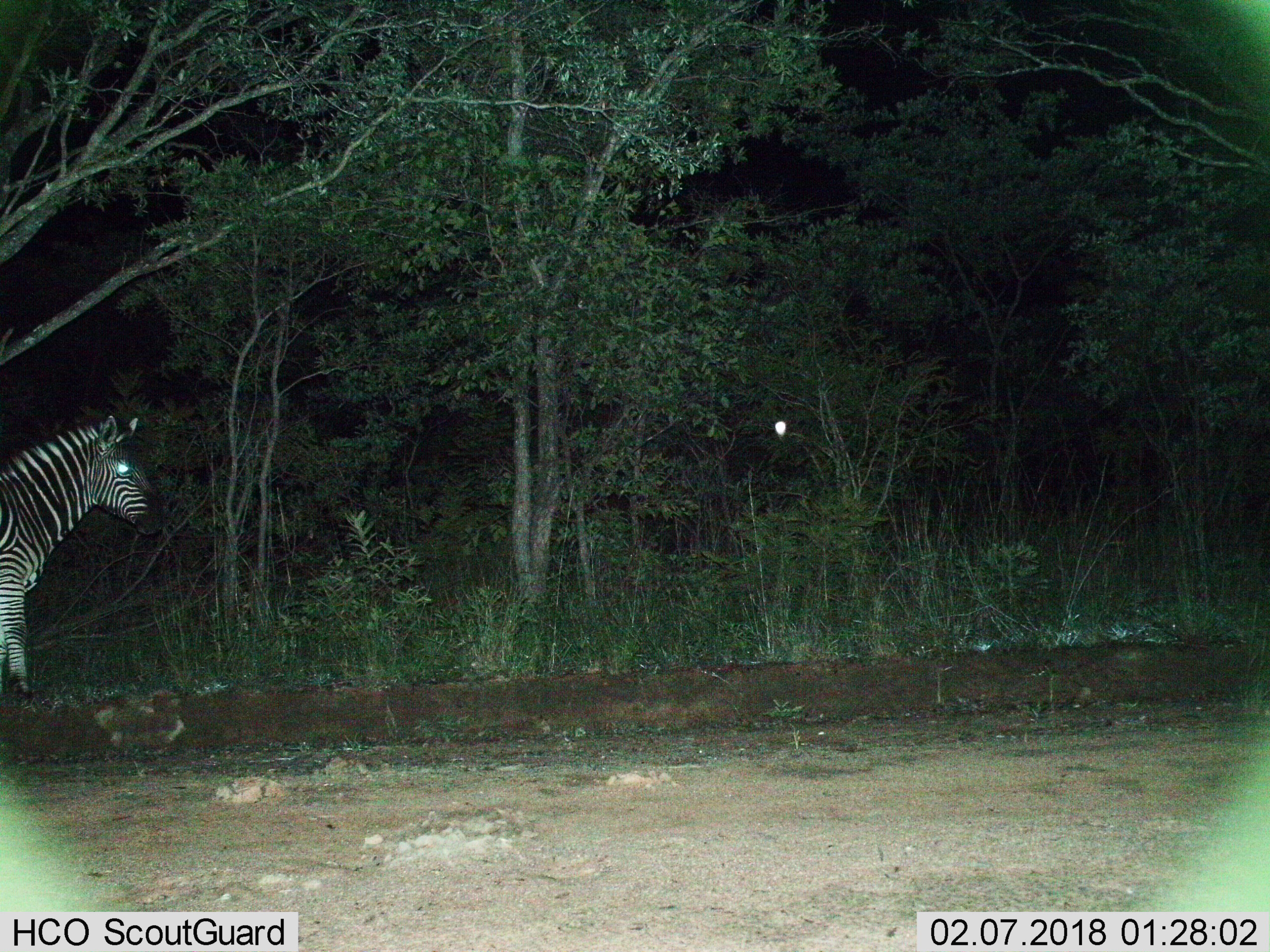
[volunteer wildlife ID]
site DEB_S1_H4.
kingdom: Animalia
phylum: Chordata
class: Mammalia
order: Perissodactyla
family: Equidae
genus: Equus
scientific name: Equus quagga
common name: plains zebra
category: zebraplains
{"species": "zebraplains (plains zebra) (Equus quagga)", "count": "1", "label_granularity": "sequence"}